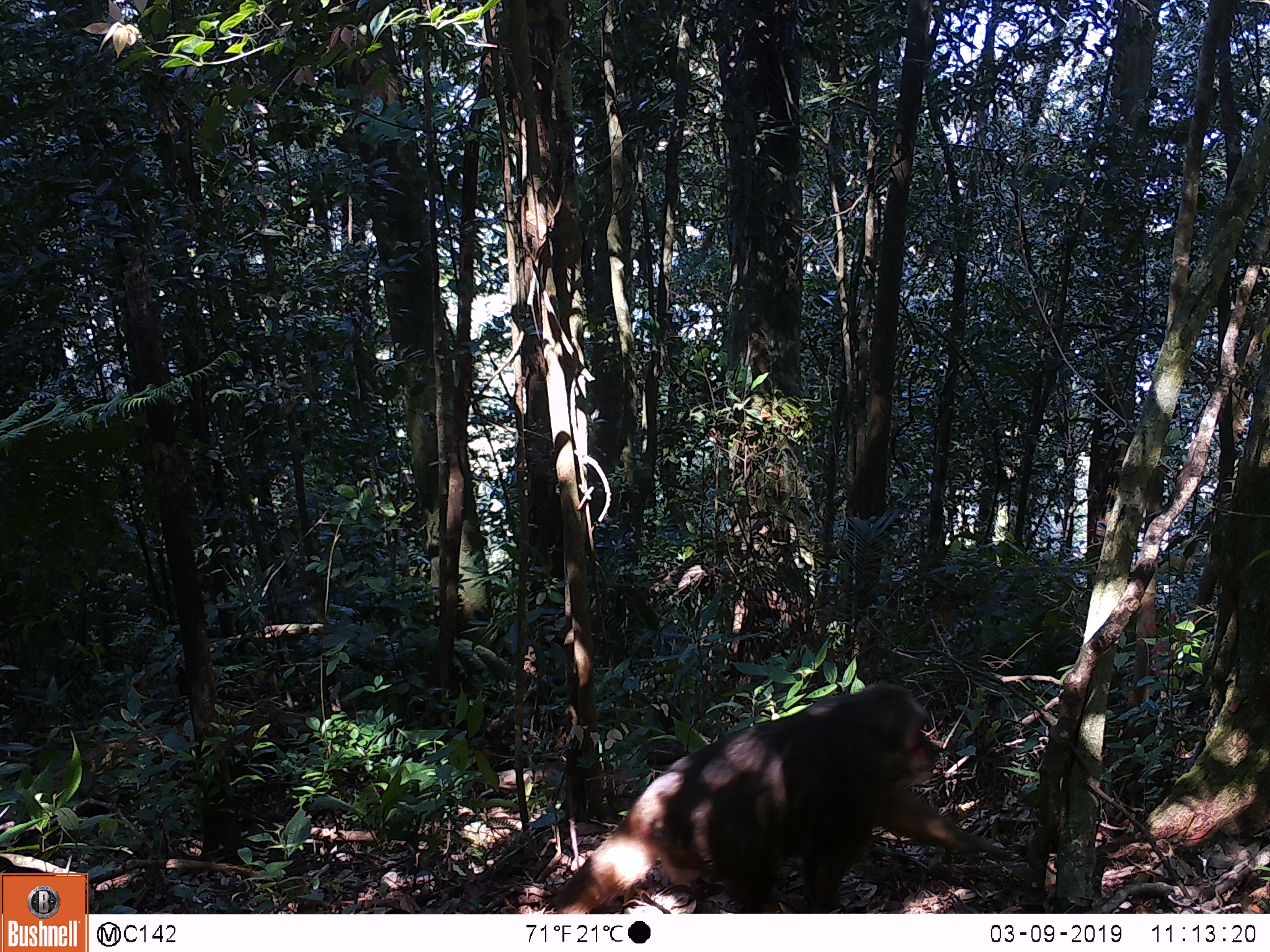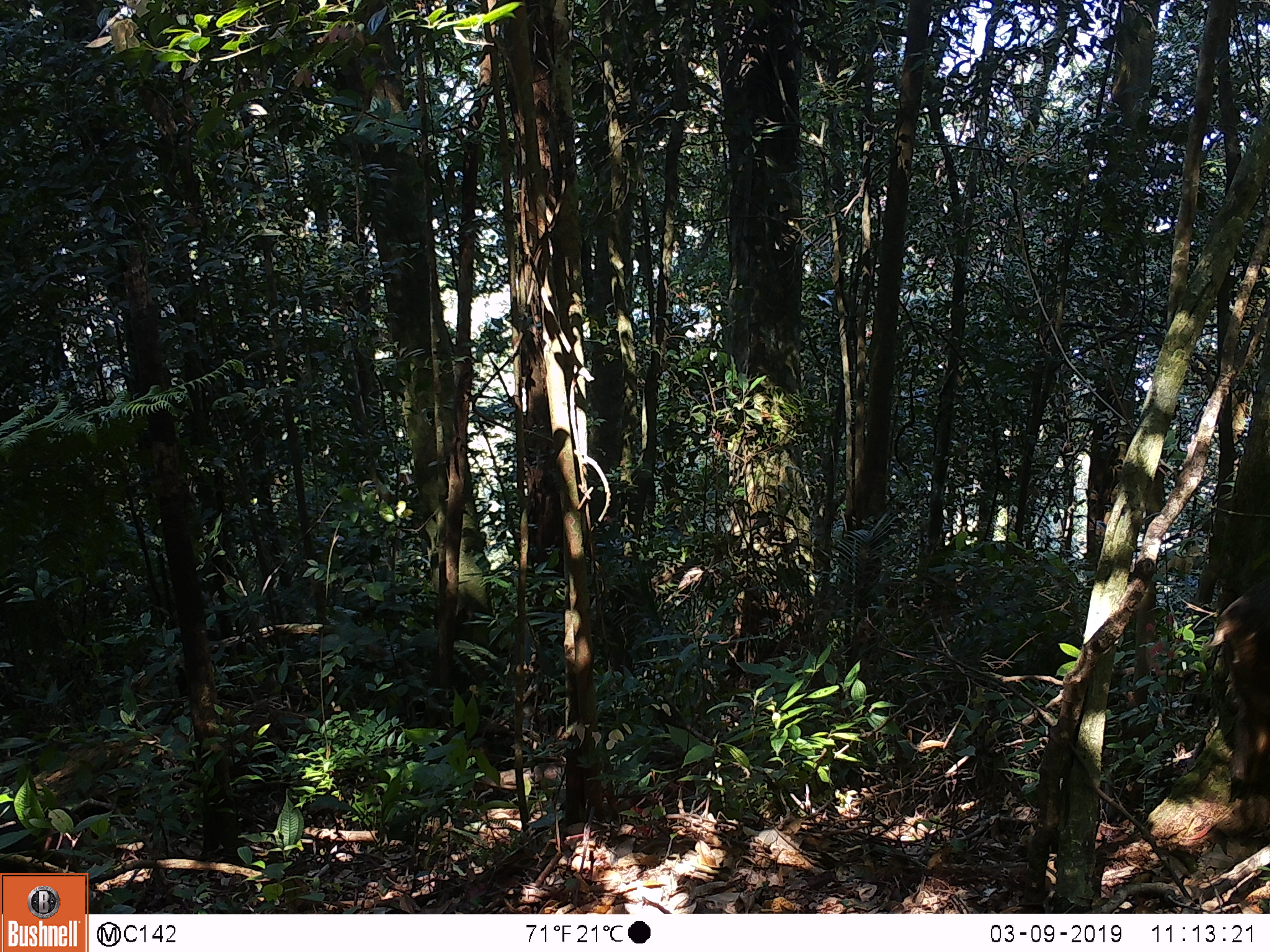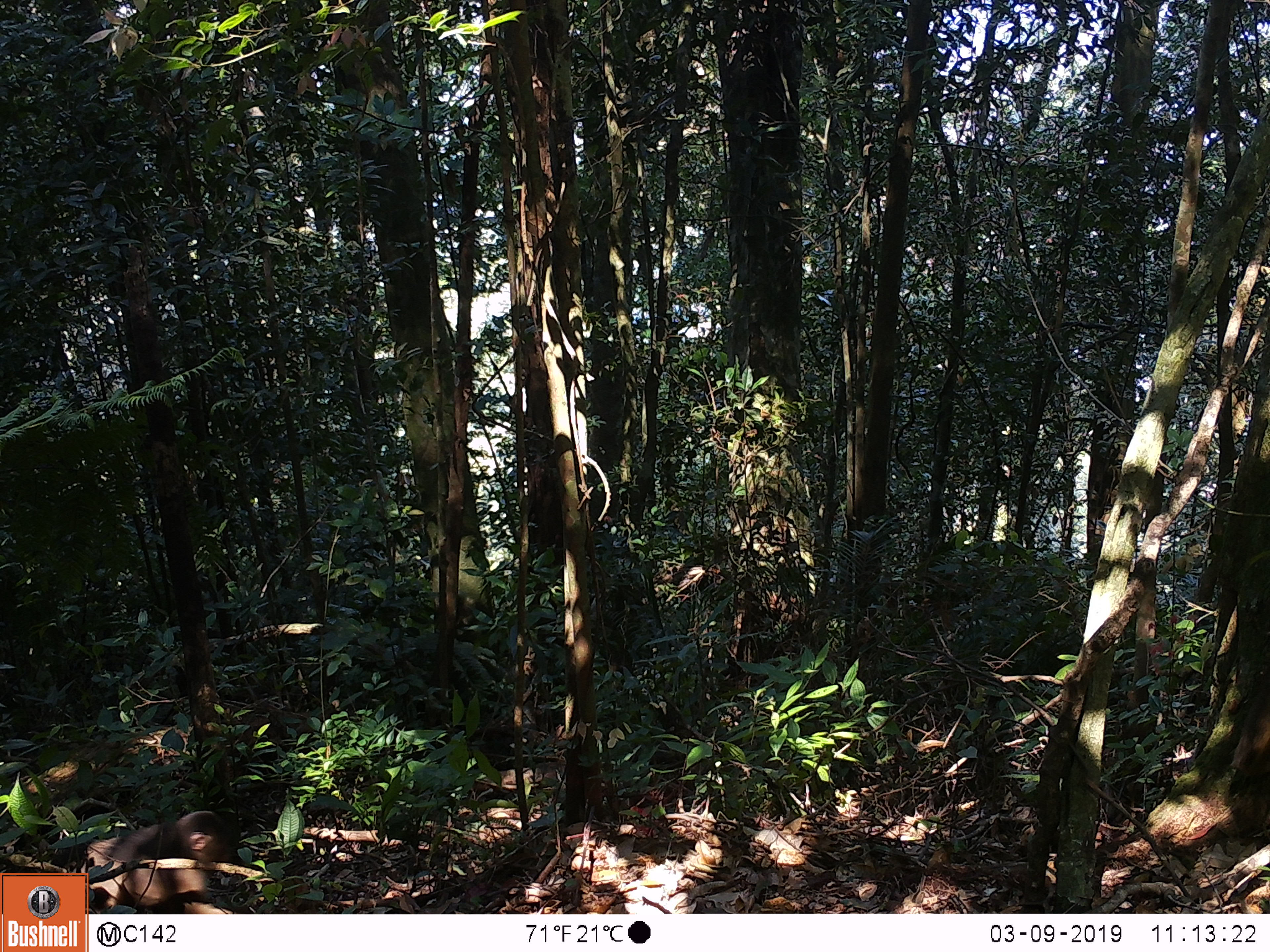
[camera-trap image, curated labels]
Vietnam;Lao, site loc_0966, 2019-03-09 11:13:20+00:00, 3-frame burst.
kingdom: Animalia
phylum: Chordata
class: Mammalia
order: Primates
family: Cercopithecidae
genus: Macaca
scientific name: Macaca arctoides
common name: stump-tailed macaque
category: stump tailed macaque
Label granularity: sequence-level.